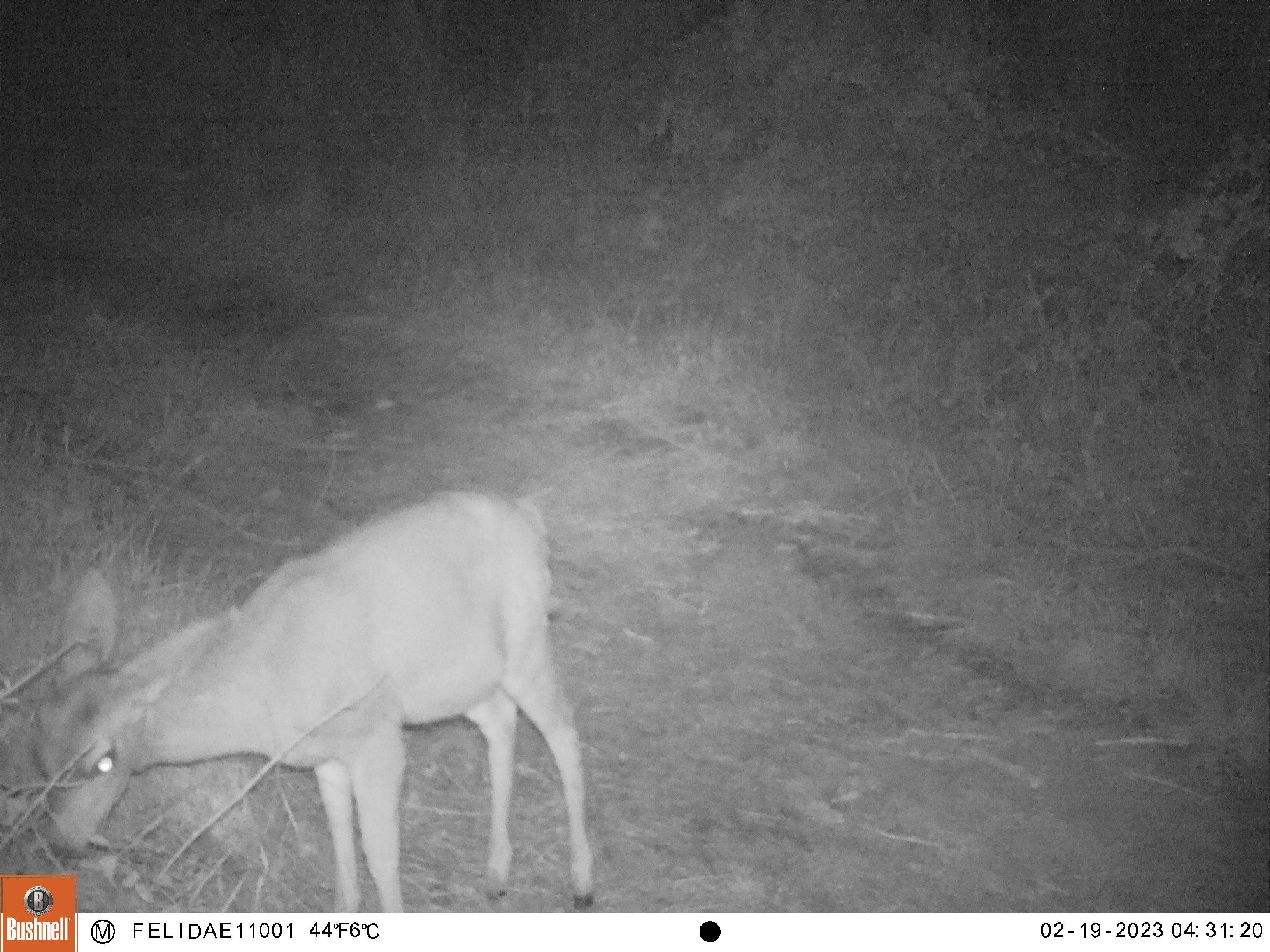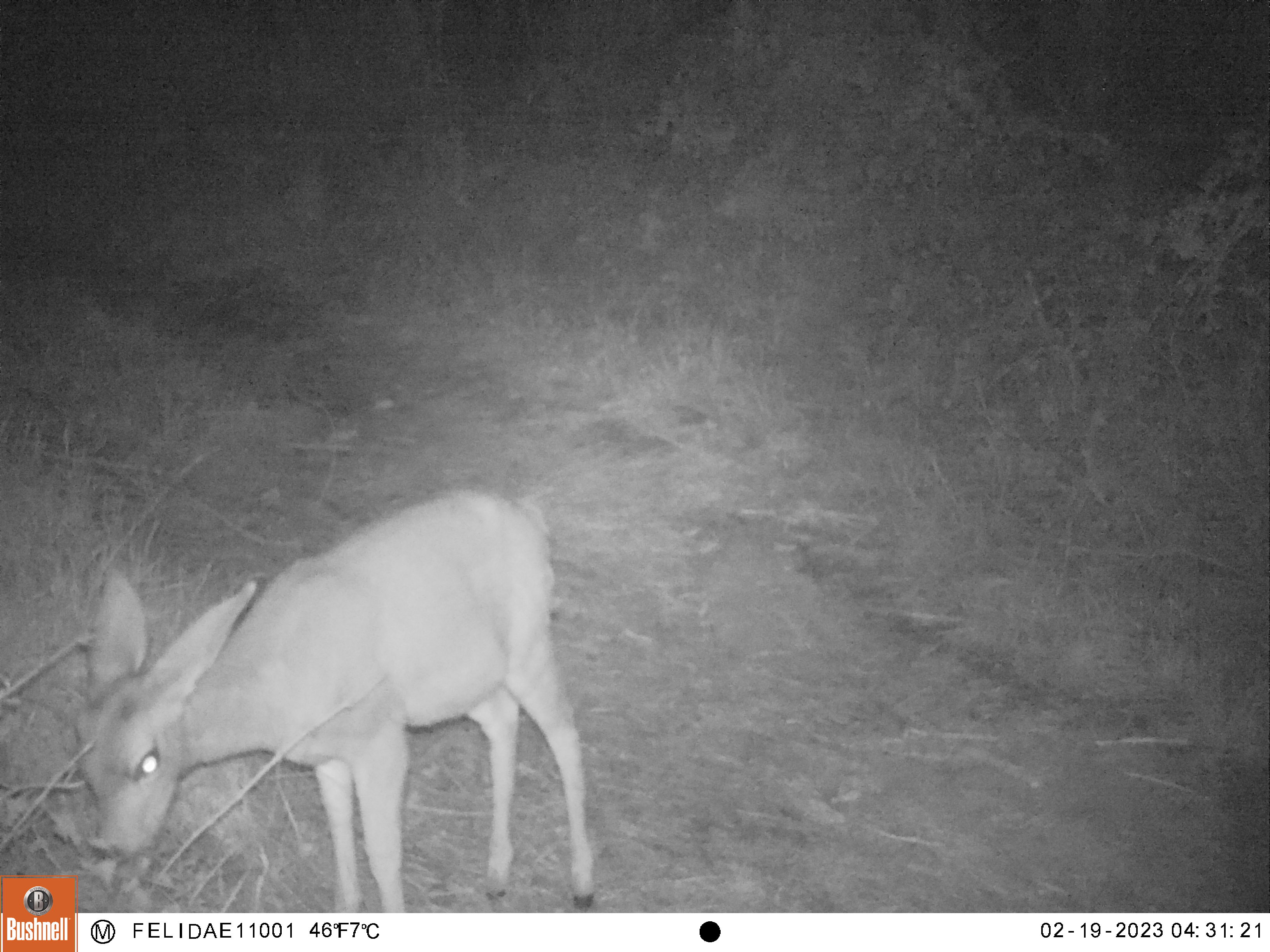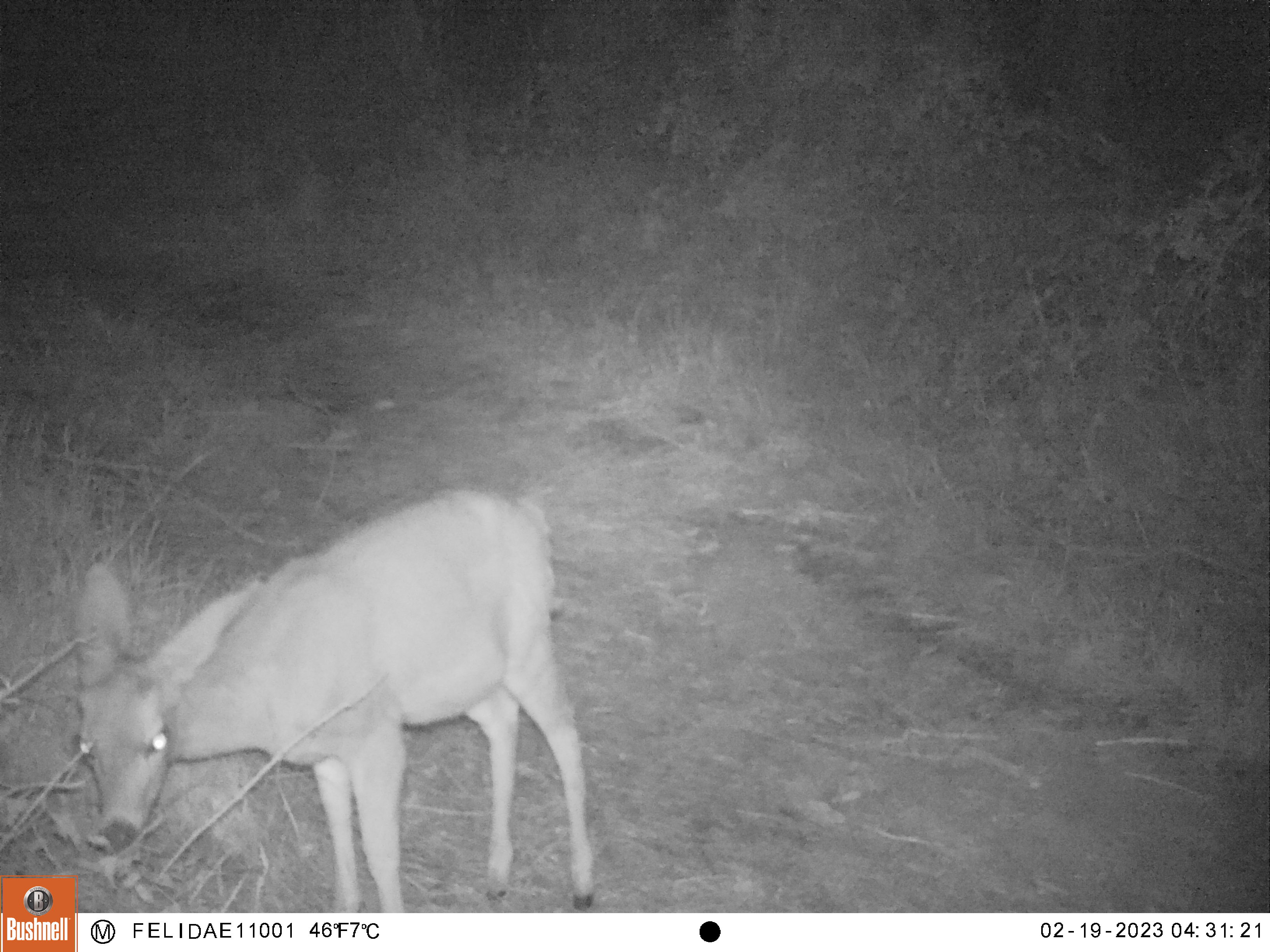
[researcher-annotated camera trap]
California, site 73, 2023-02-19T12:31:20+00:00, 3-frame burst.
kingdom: Animalia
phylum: Chordata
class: Mammalia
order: Artiodactyla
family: Cervidae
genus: Odocoileus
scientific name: Odocoileus hemionus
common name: mule deer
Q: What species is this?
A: Mule deer (Odocoileus hemionus).